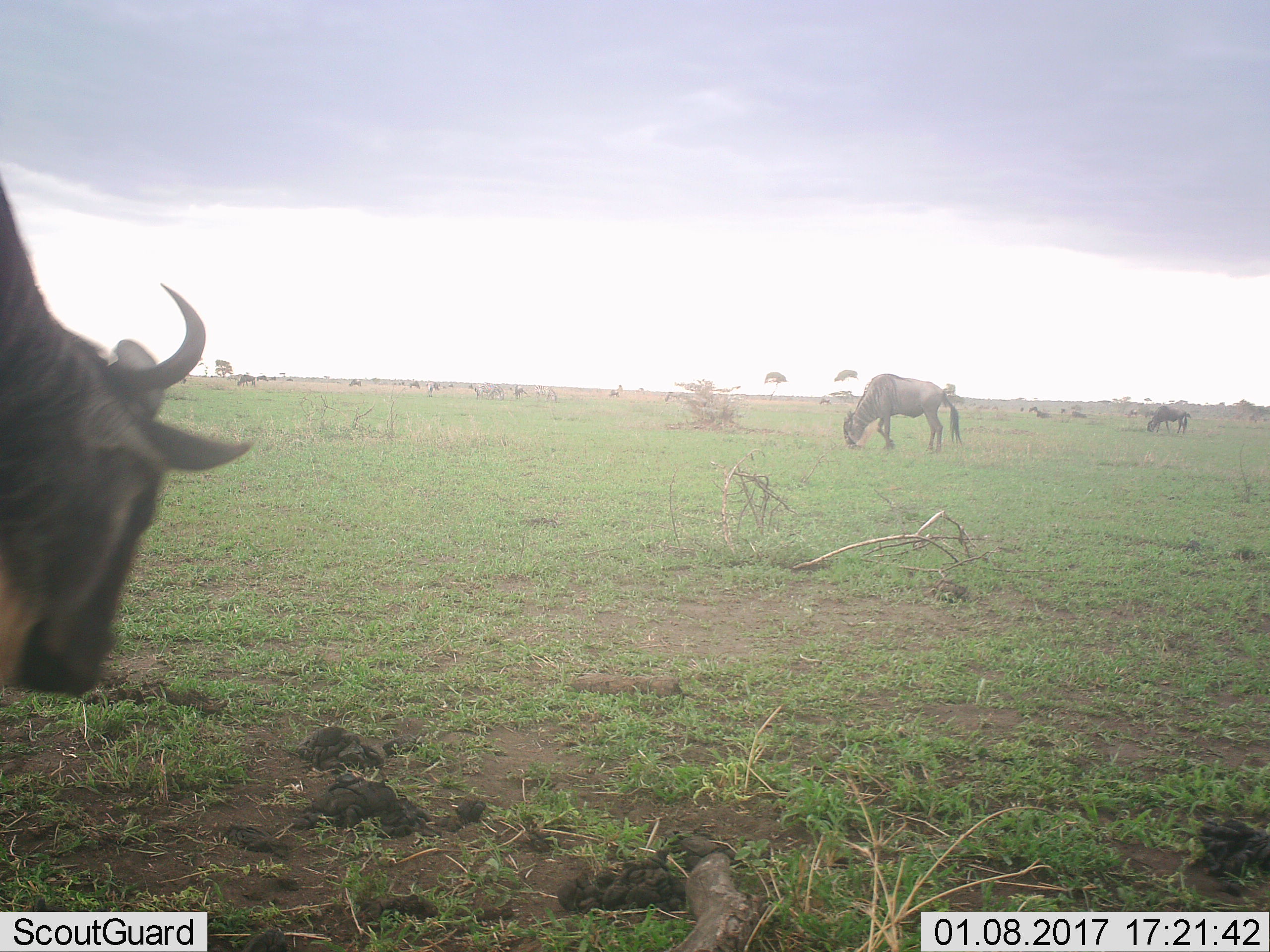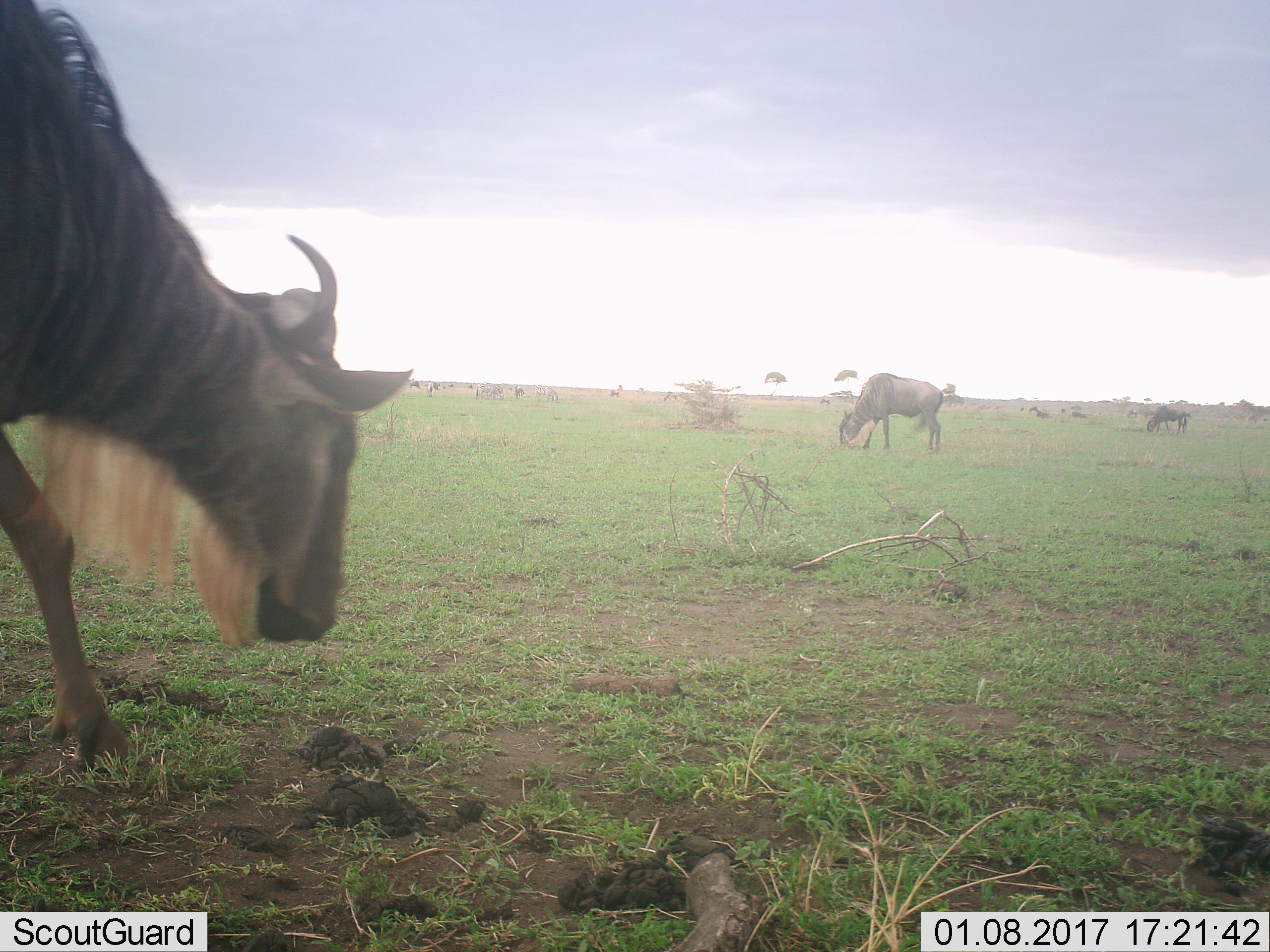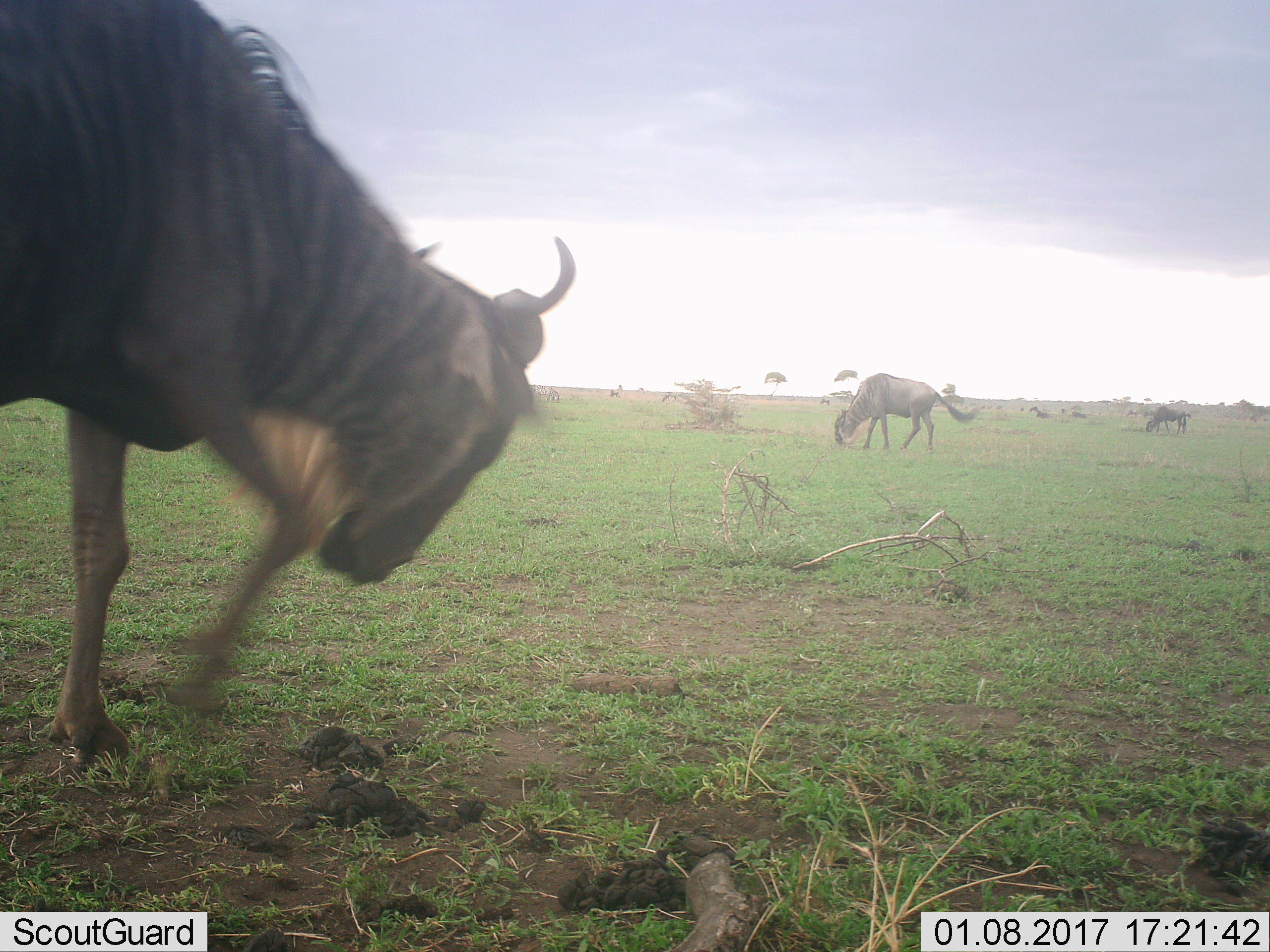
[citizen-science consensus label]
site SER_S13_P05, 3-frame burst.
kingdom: Animalia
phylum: Chordata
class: Mammalia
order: Artiodactyla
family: Bovidae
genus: Connochaetes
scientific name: Connochaetes taurinus taurinus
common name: blue wildebeest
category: wildebeestblue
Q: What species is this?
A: Wildebeestblue (blue wildebeest) (Connochaetes taurinus taurinus).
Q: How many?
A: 11-50.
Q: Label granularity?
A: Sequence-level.